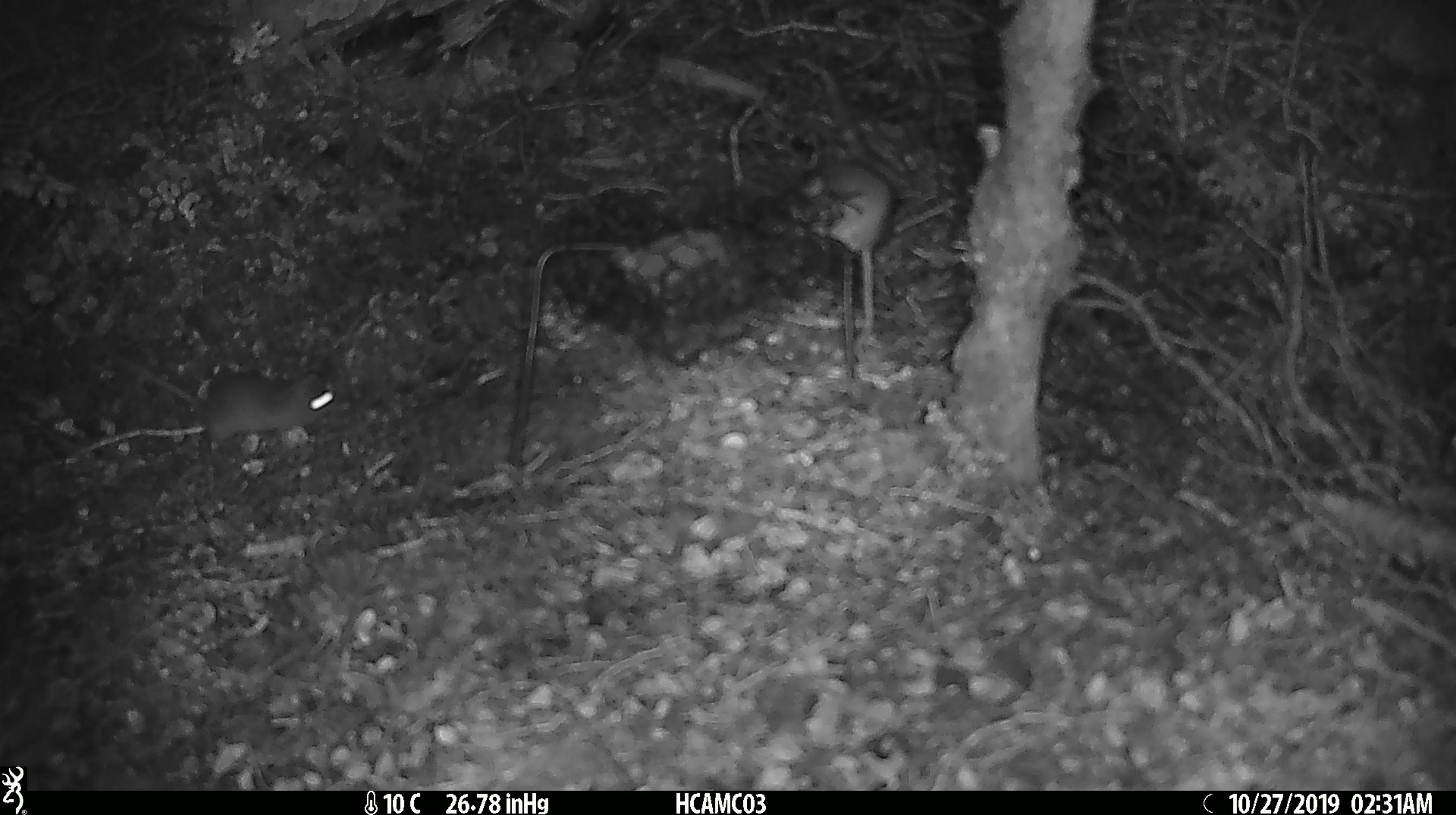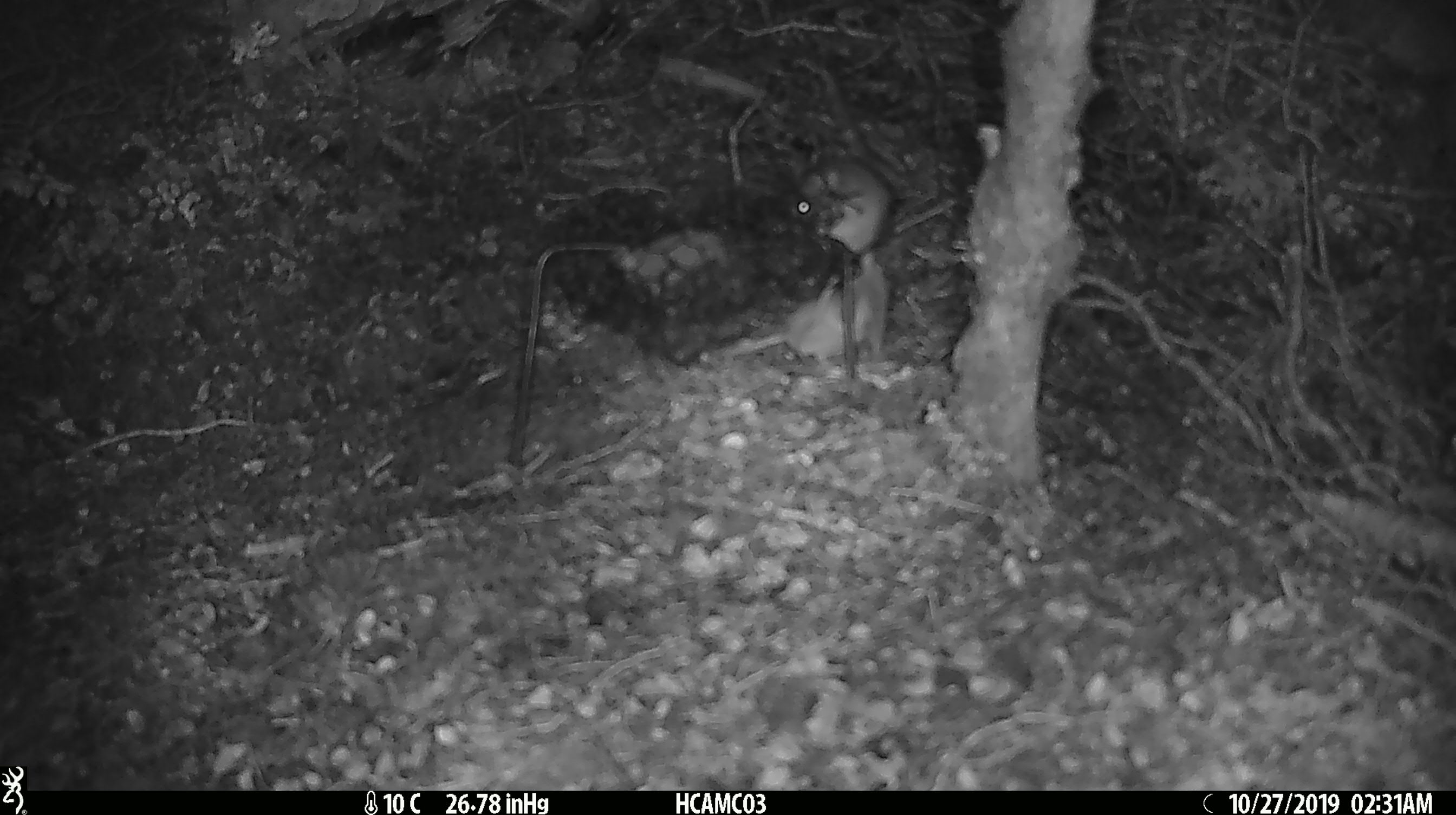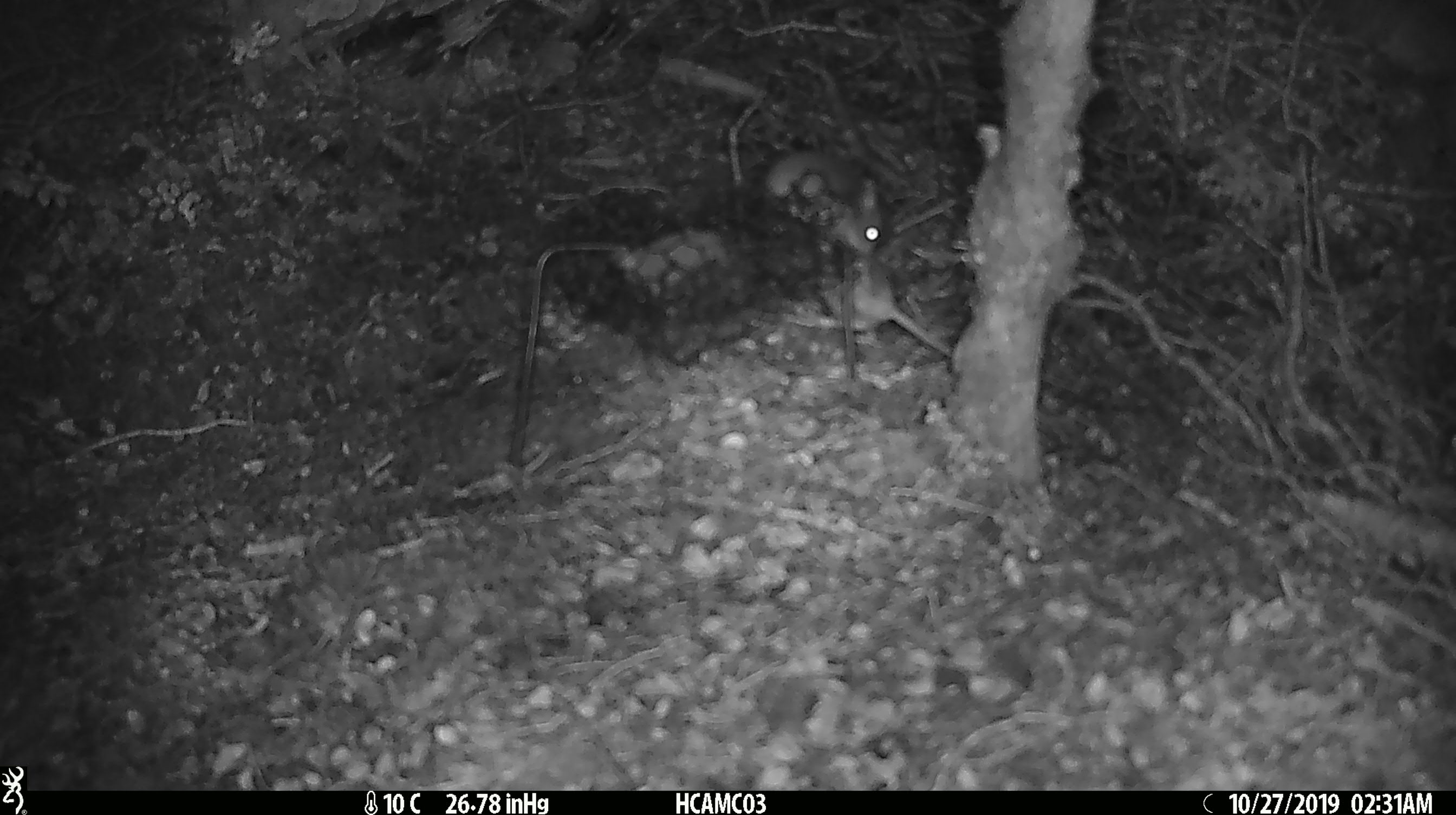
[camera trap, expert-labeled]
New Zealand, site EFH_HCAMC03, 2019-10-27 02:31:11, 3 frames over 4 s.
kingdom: Animalia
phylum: Chordata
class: Mammalia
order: Rodentia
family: Muridae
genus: Mus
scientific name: Mus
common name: mouse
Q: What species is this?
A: Mouse (Mus).